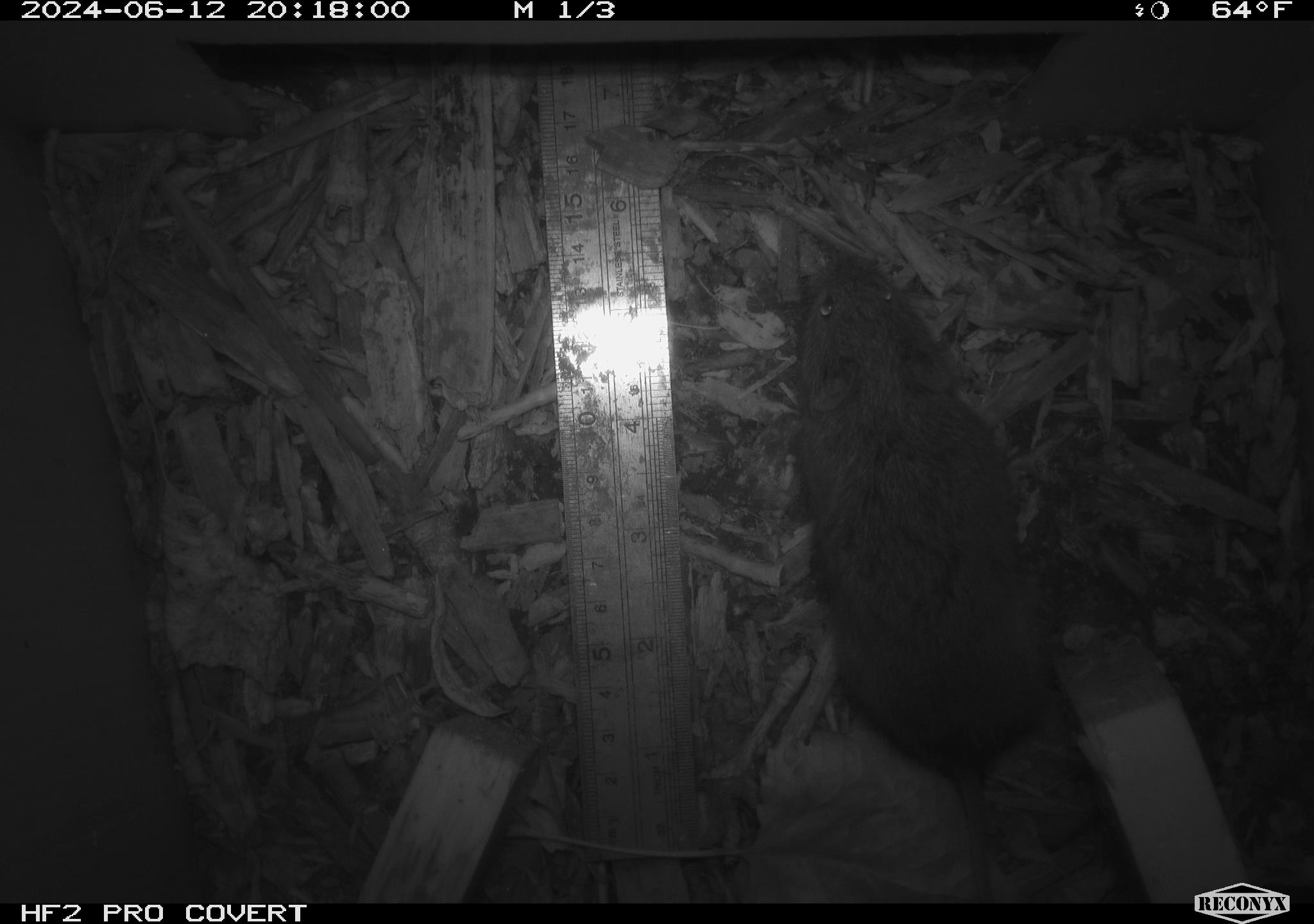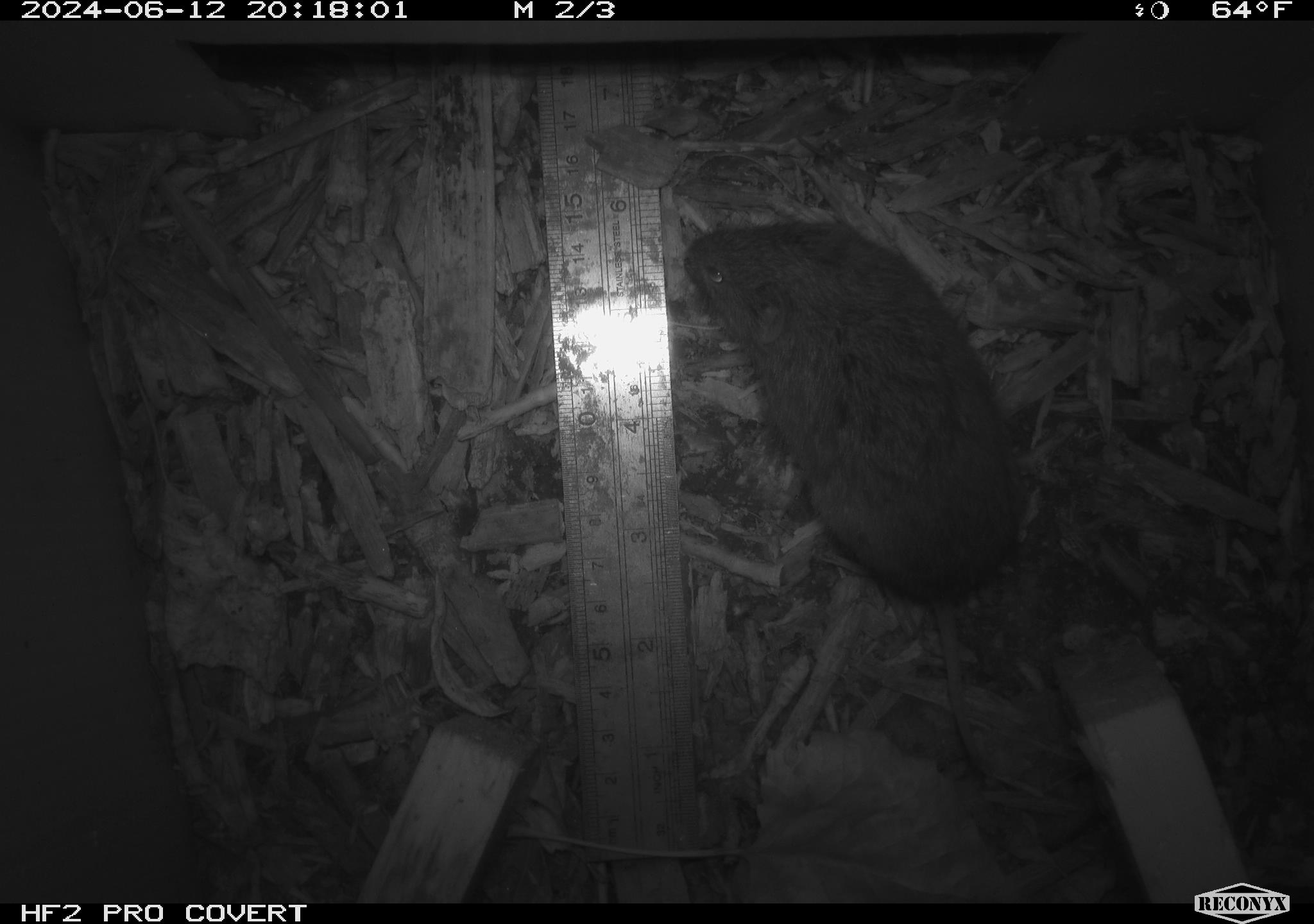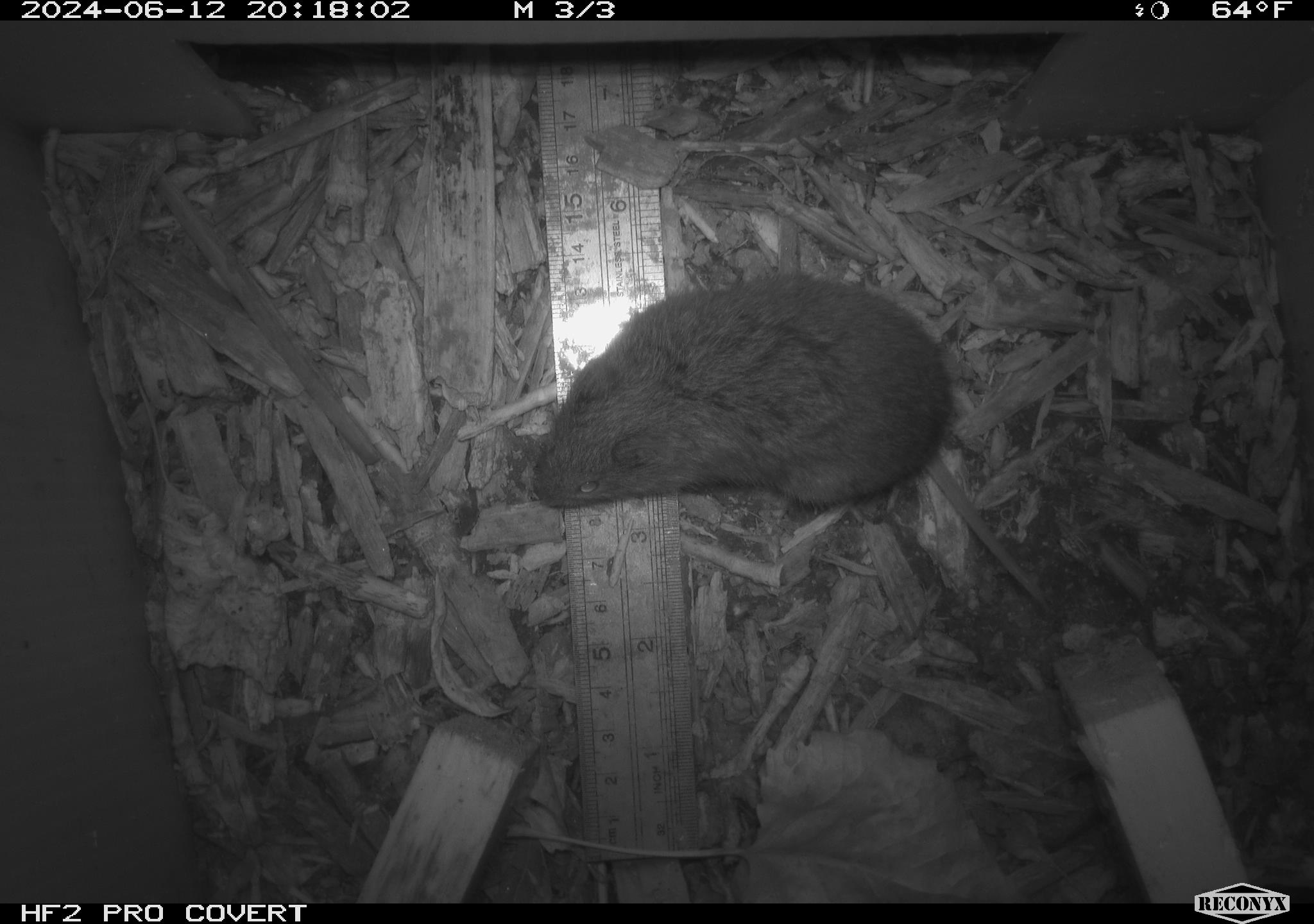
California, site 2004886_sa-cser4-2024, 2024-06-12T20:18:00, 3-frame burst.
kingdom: Animalia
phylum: Chordata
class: Mammalia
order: Rodentia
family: Cricetidae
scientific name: Cricetidae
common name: hamsters, voles, lemmings, and allies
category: cricetidae family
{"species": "cricetidae family (hamsters, voles, lemmings, and allies) (Cricetidae)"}